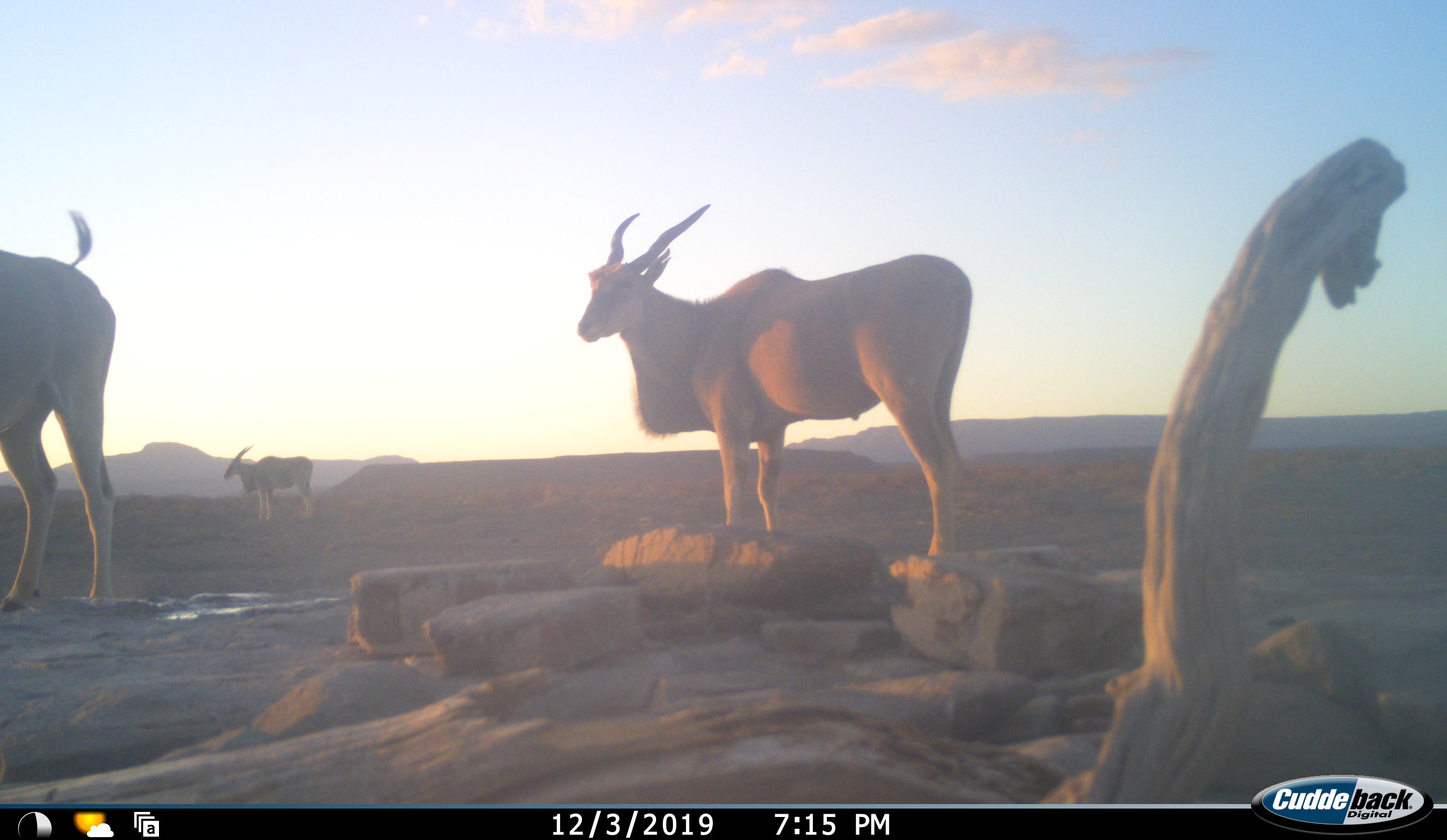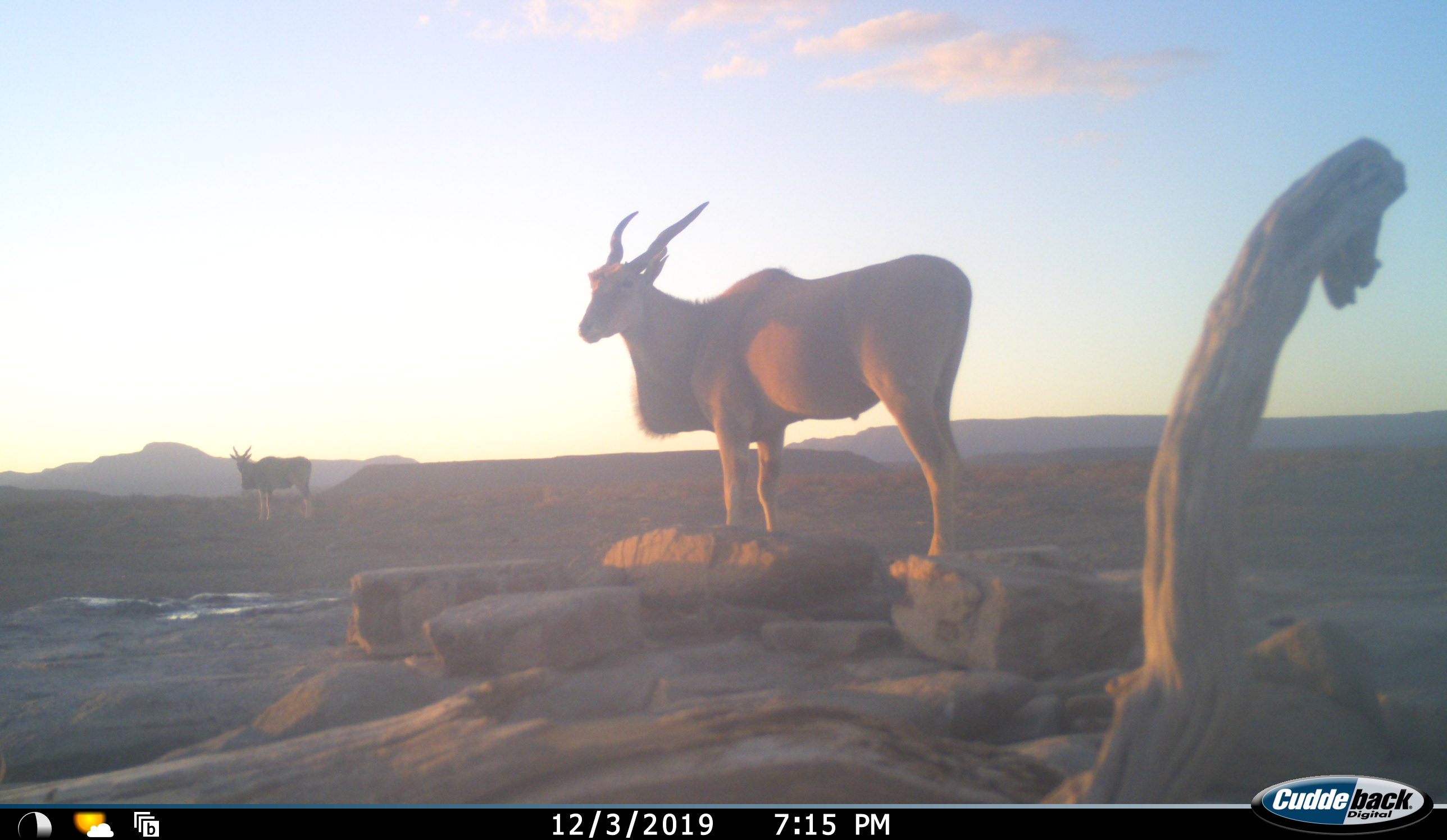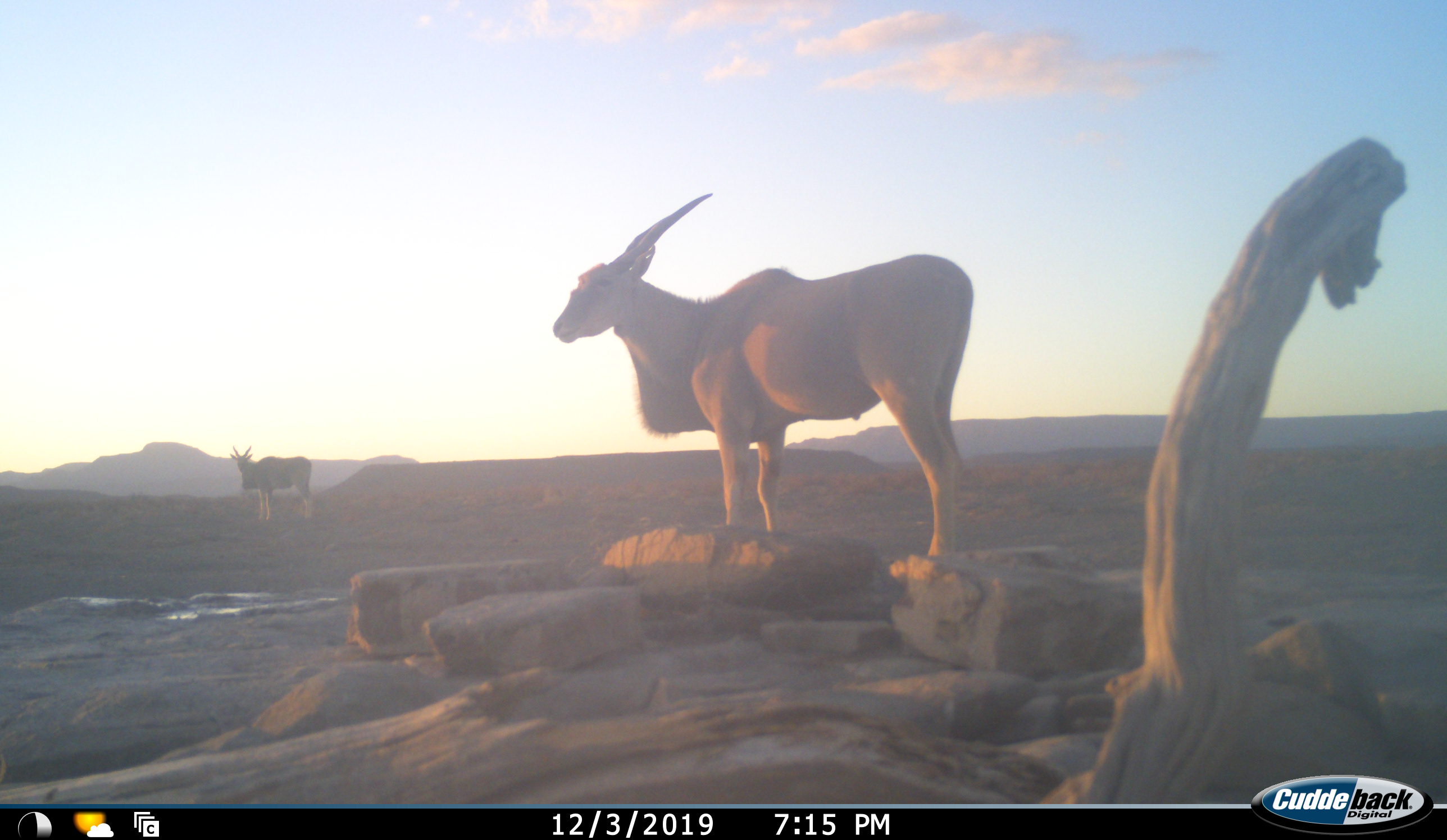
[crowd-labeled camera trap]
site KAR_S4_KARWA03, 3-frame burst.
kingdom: Animalia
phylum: Chordata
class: Mammalia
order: Artiodactyla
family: Bovidae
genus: Tragelaphus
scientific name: Tragelaphus oryx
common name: eland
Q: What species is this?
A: Eland (Tragelaphus oryx).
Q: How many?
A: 3.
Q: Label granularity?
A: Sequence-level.